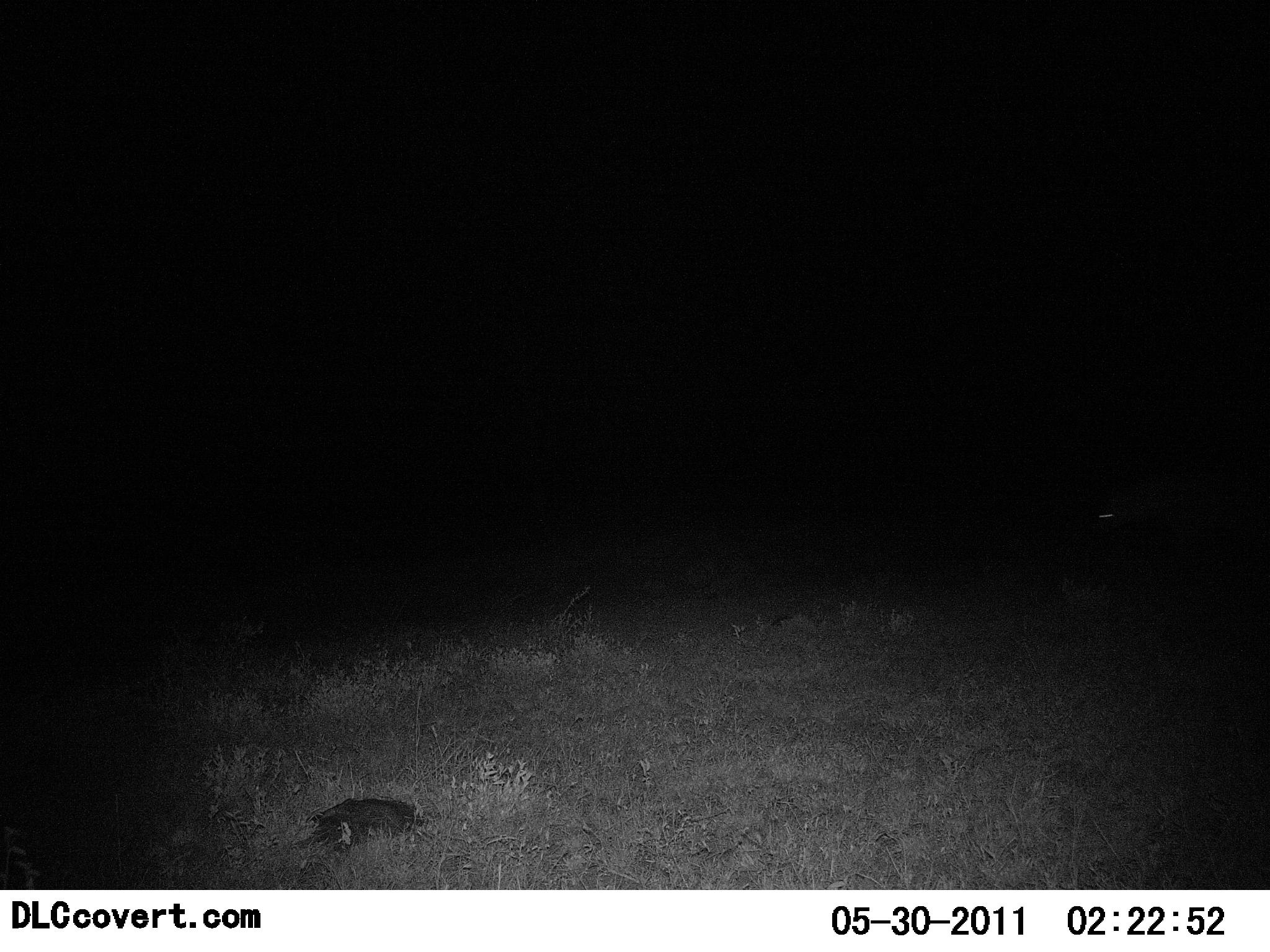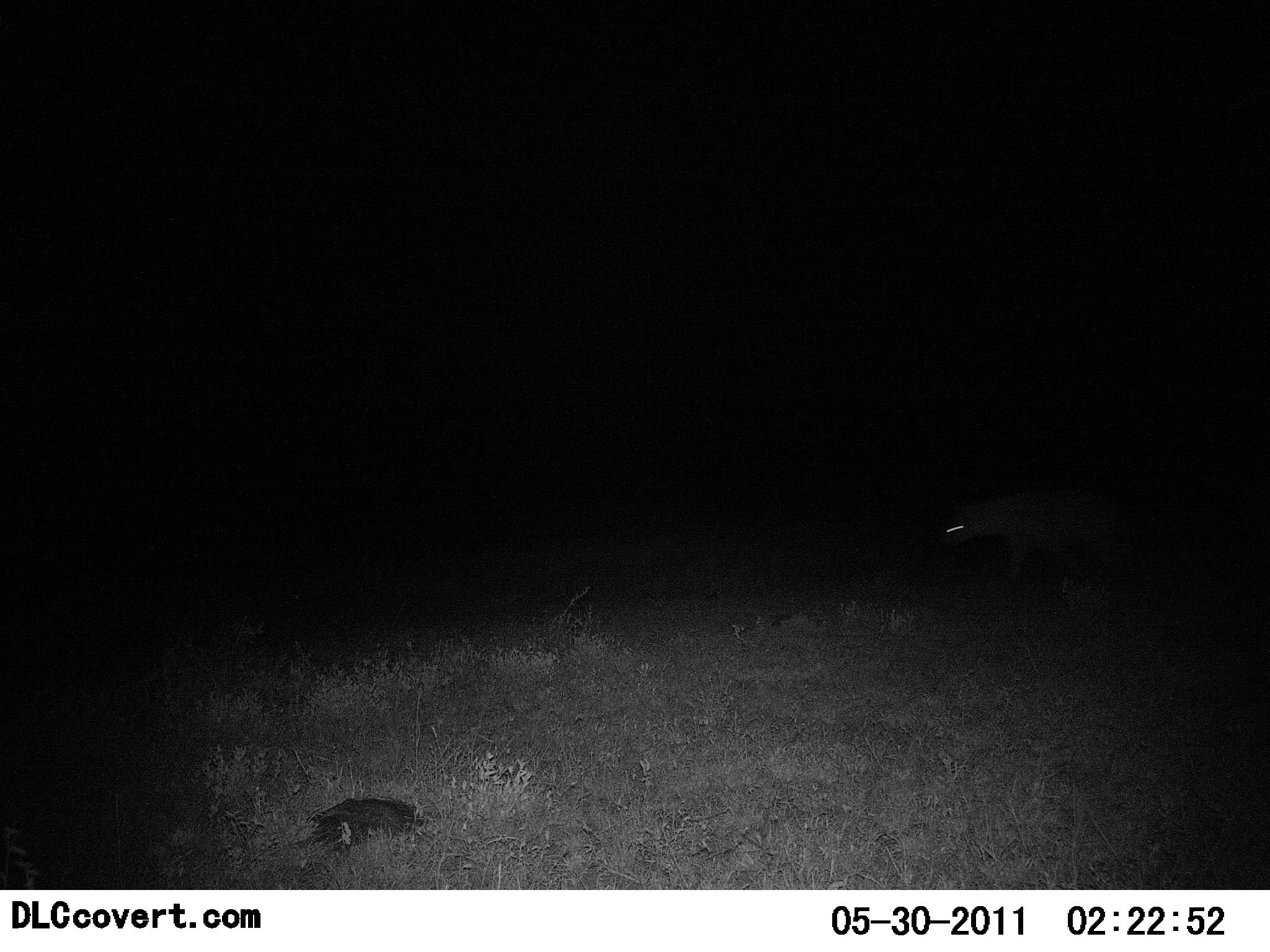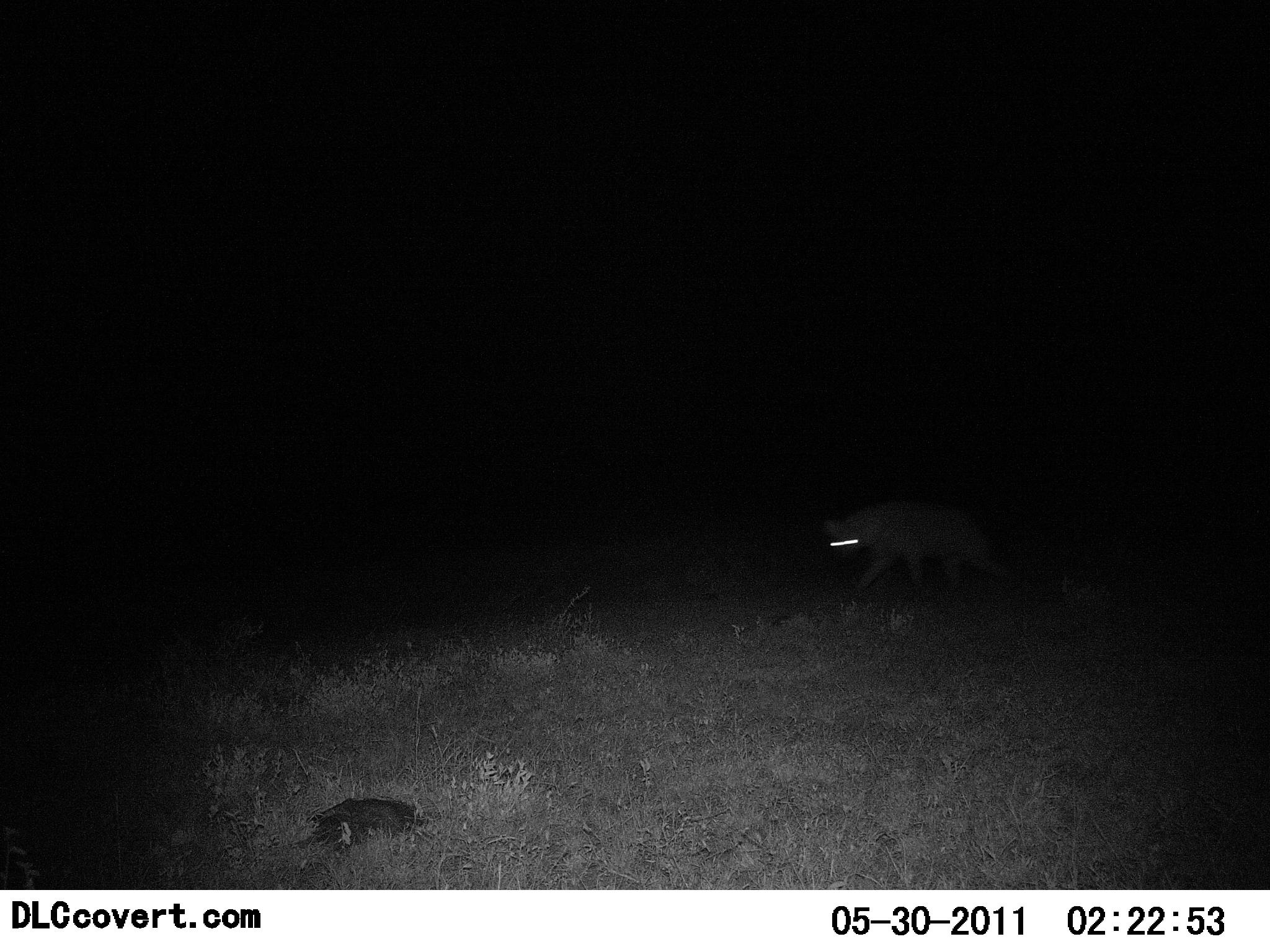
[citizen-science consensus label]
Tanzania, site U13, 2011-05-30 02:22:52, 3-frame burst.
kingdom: Animalia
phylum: Chordata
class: Mammalia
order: Carnivora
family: Hyaenidae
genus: Crocuta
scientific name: Crocuta crocuta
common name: spotted hyena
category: hyenaspotted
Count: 1.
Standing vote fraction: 8%.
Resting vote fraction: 0%.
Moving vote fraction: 100%.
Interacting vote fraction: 0%.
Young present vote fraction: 0%.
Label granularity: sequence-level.